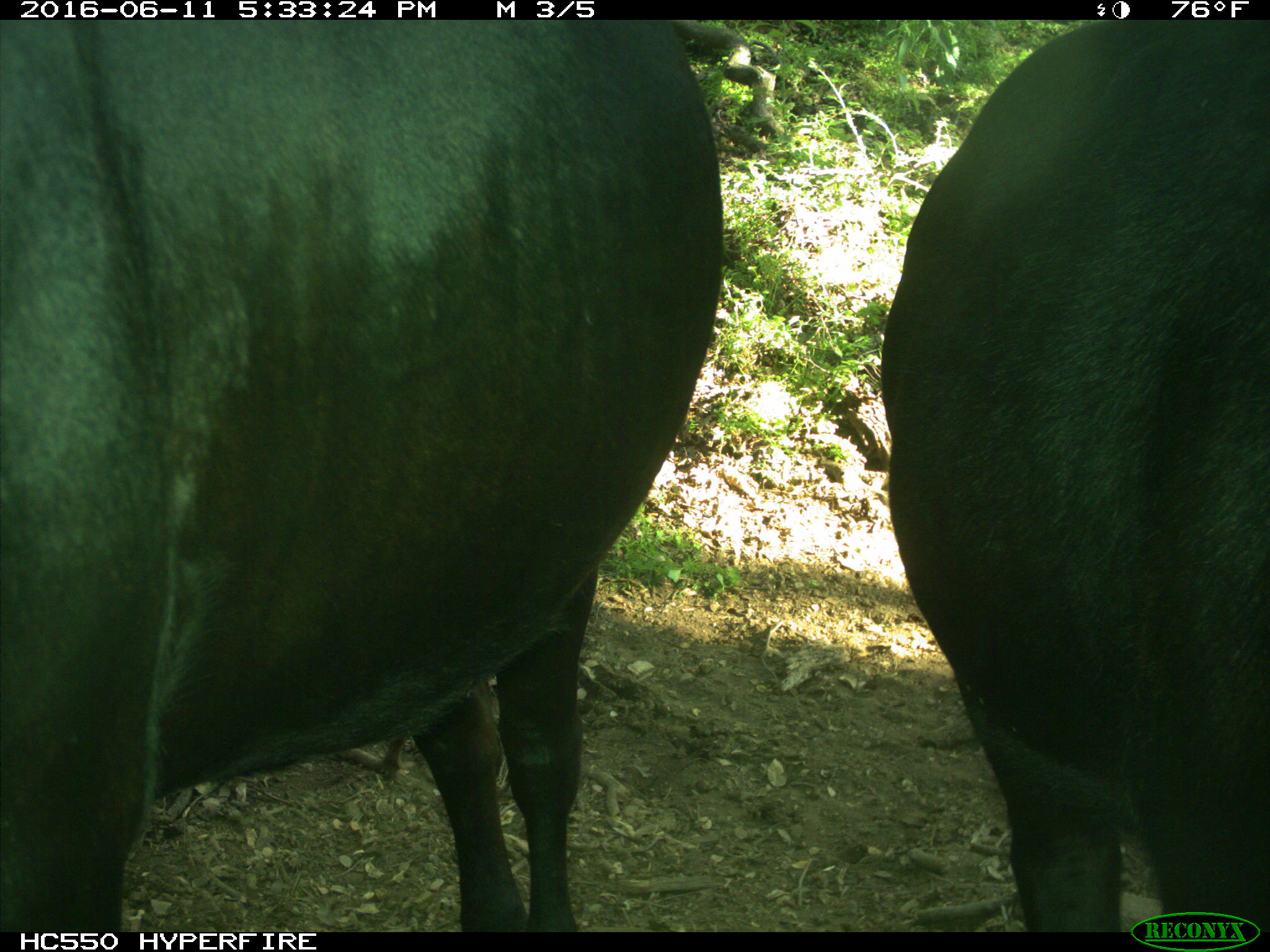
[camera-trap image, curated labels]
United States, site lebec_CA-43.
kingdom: Animalia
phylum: Chordata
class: Mammalia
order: Artiodactyla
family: Bovidae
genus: Bos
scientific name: Bos taurus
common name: domestic cow